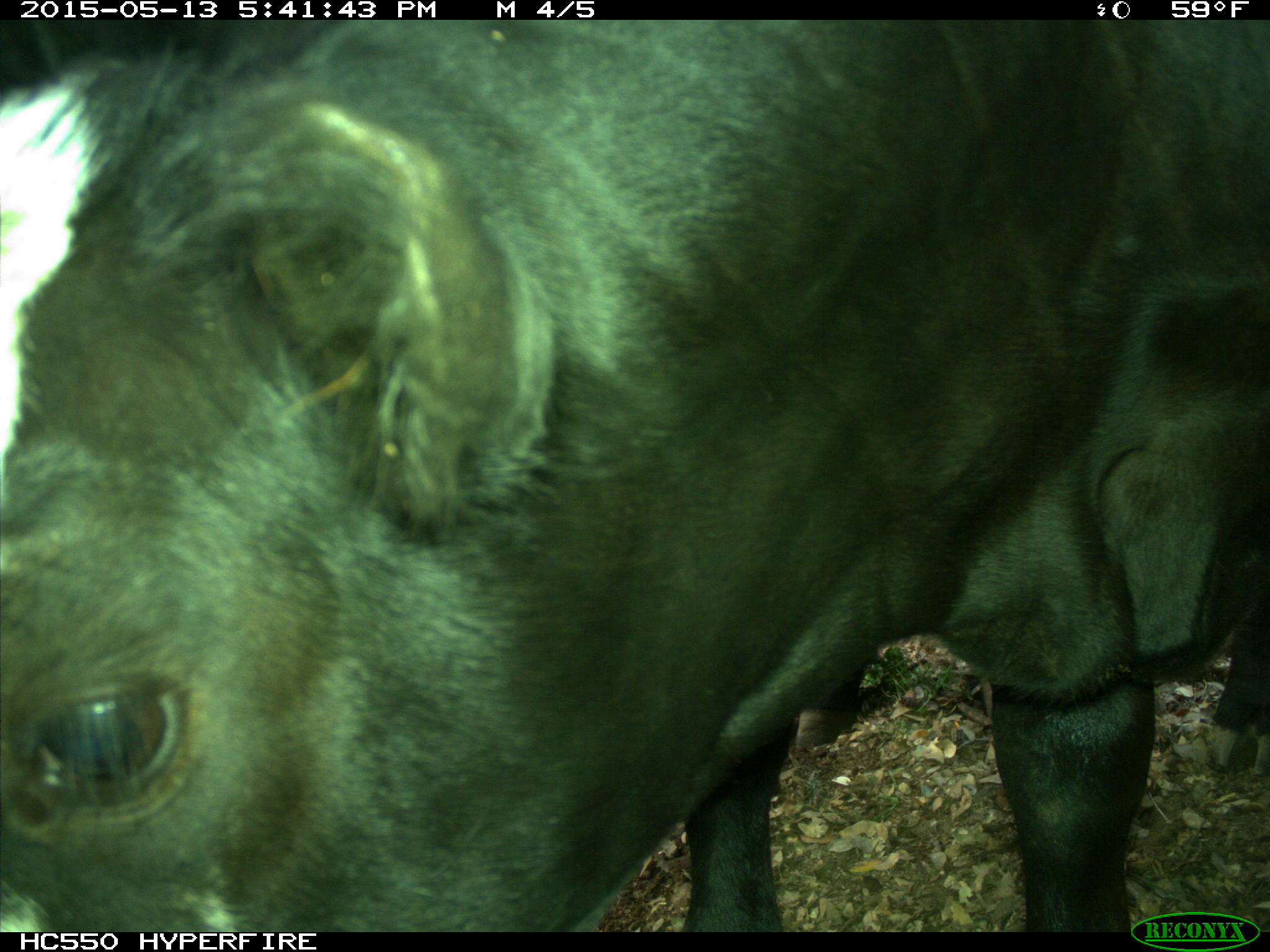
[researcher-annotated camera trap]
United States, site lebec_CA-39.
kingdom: Animalia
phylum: Chordata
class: Mammalia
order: Artiodactyla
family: Bovidae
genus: Bos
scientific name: Bos taurus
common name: domestic cow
Bos taurus (domestic cow).